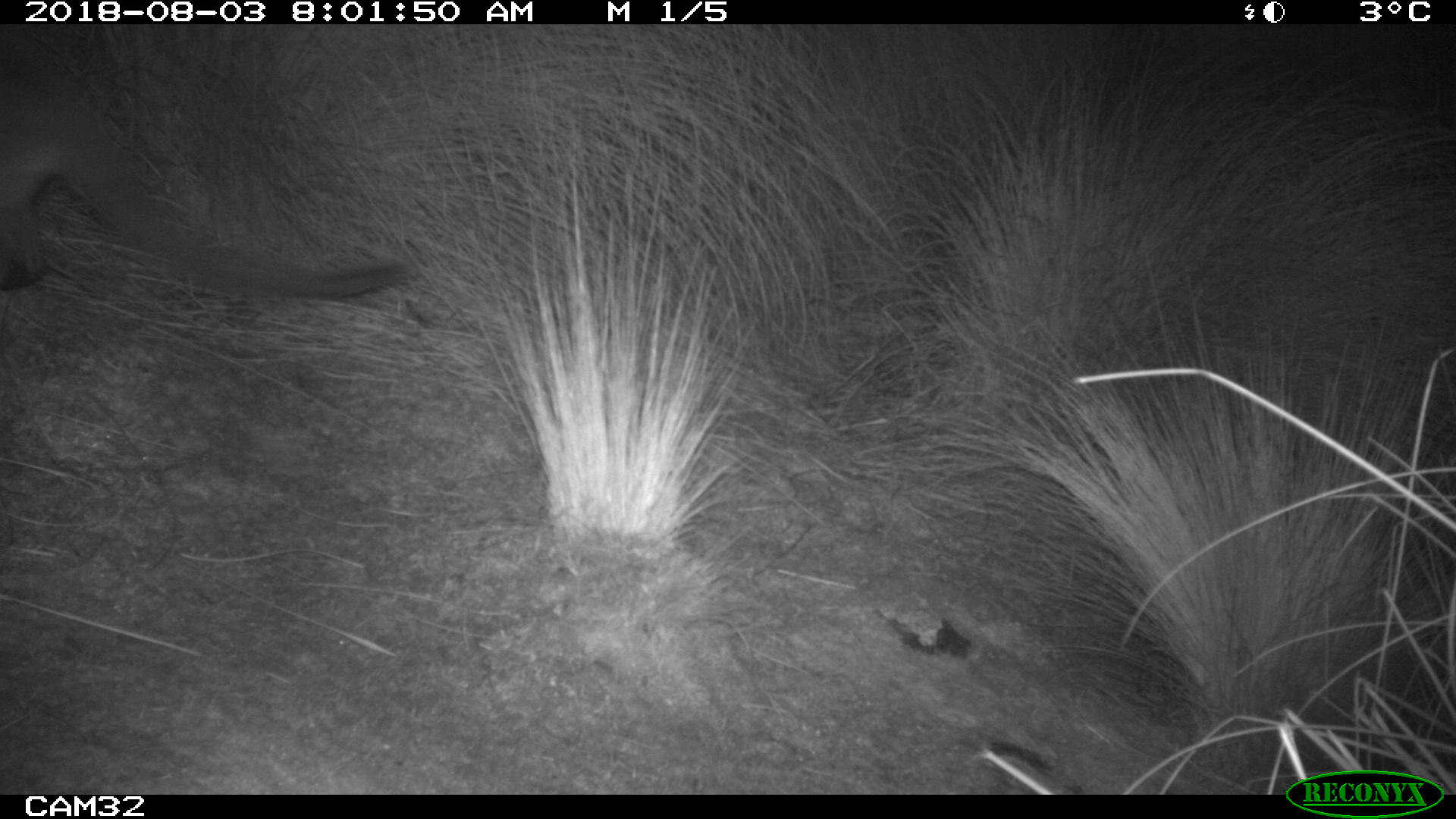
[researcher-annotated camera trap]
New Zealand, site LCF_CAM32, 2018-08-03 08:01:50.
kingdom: Animalia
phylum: Chordata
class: Mammalia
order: Diprotodontia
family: Macropodidae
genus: Notamacropus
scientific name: Notamacropus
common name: wallaby